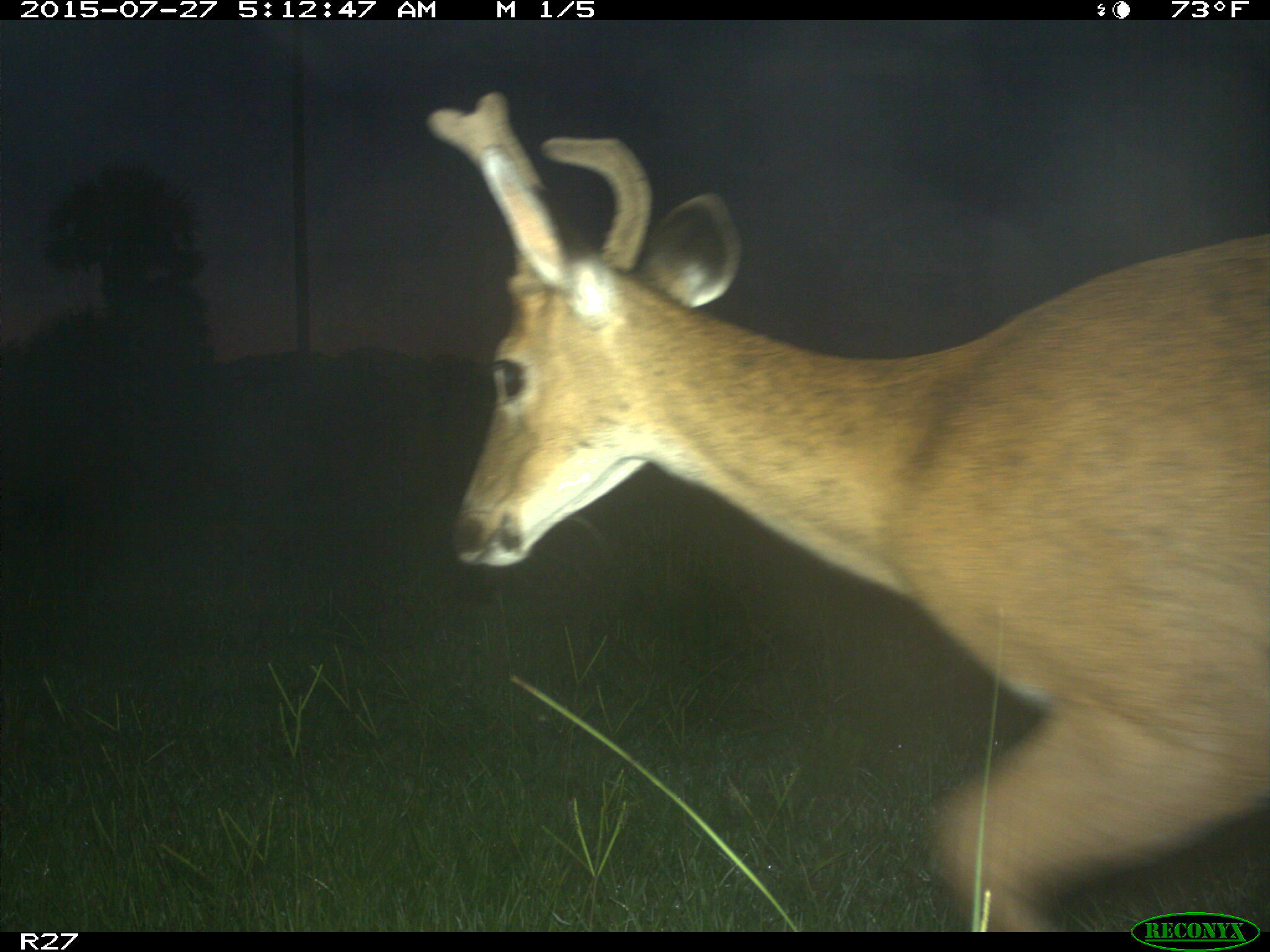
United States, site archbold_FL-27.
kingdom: Animalia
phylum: Chordata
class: Mammalia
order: Artiodactyla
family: Cervidae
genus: Odocoileus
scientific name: Odocoileus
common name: deer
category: unidentified deer